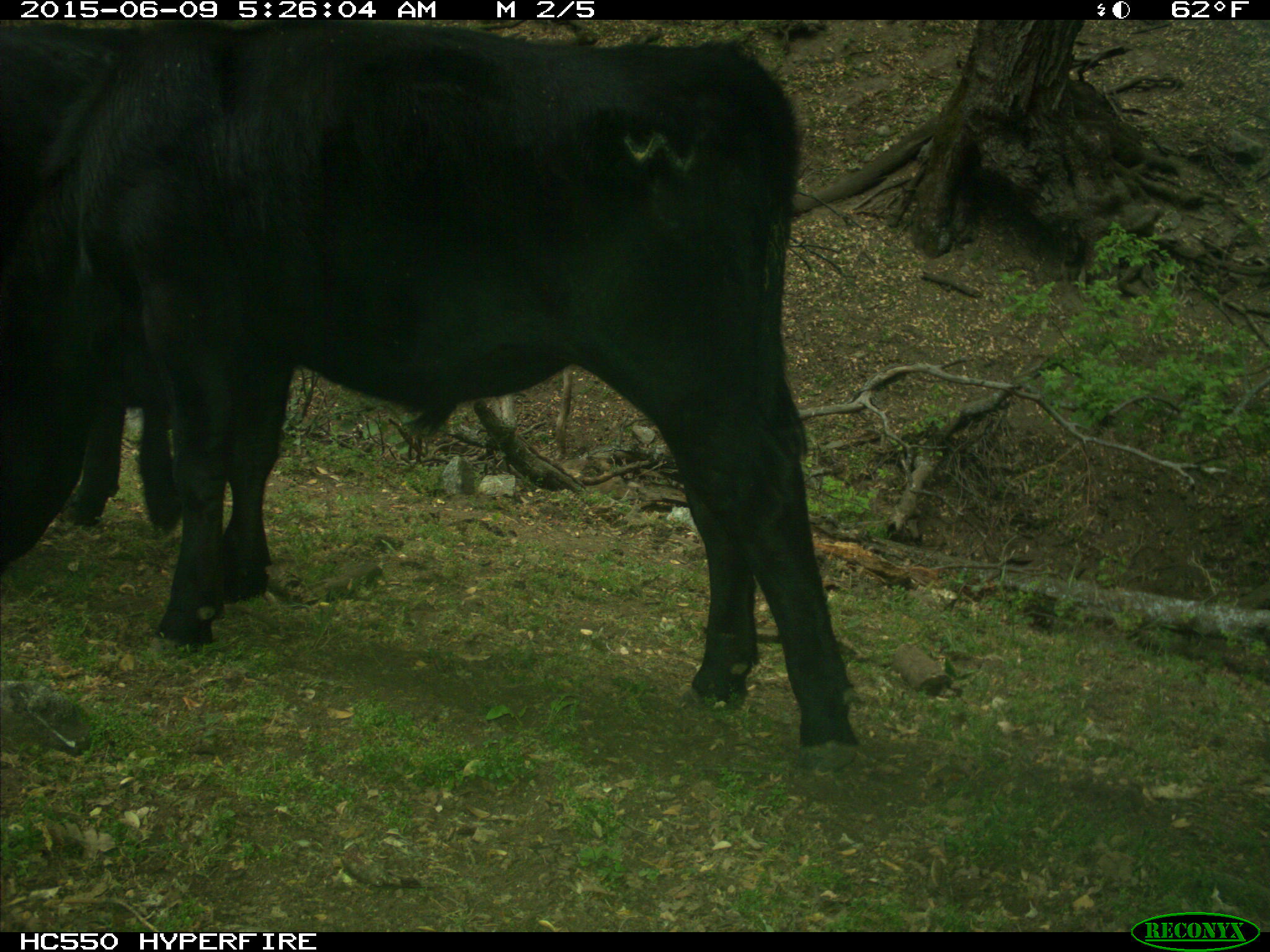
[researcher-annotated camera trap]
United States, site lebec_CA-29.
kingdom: Animalia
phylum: Chordata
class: Mammalia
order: Artiodactyla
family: Bovidae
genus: Bos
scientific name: Bos taurus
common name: domestic cow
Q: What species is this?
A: Bos taurus (domestic cow).